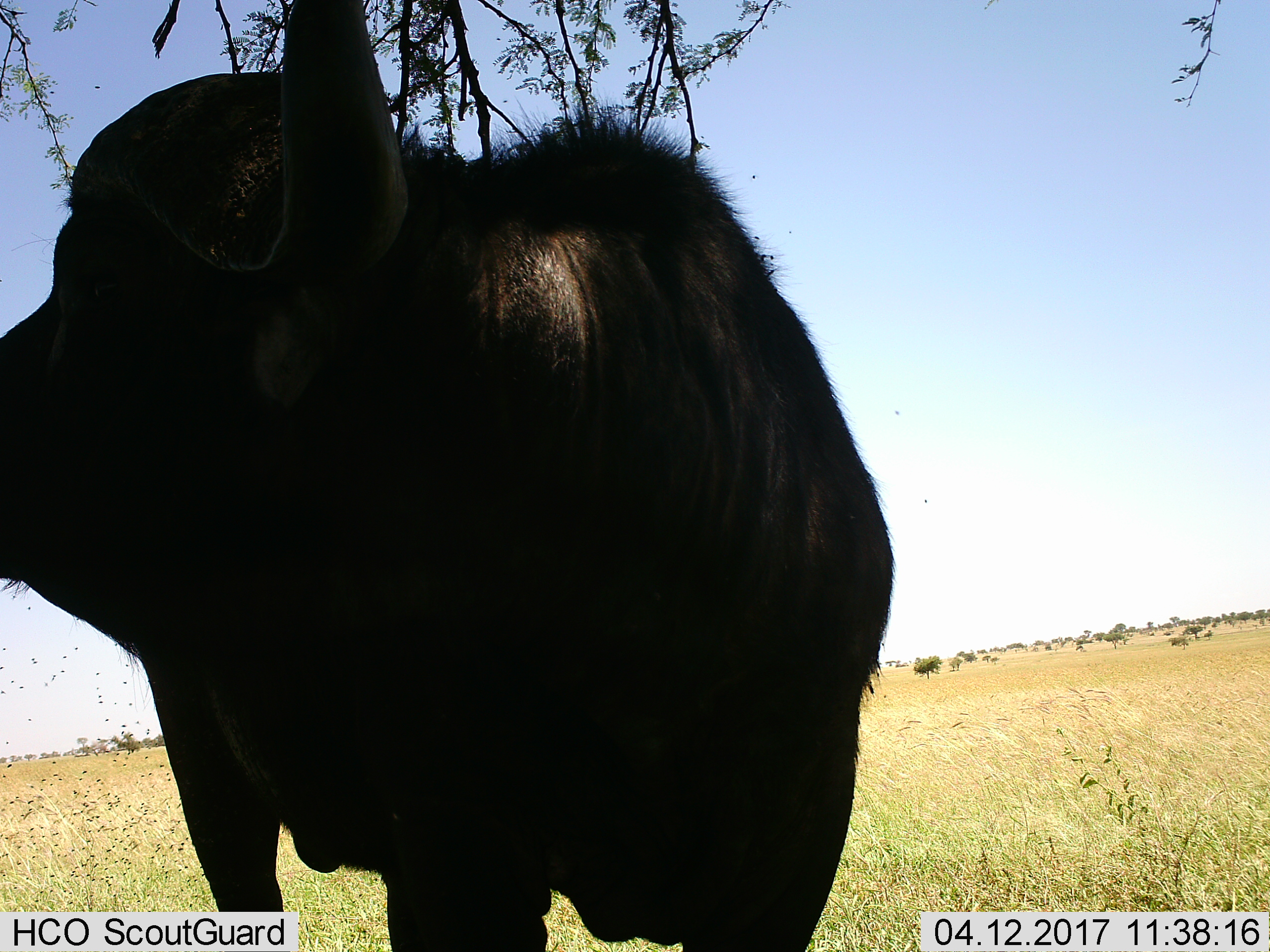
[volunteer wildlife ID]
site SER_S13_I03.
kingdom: Animalia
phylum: Chordata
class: Mammalia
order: Artiodactyla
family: Bovidae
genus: Connochaetes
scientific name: Connochaetes taurinus taurinus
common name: blue wildebeest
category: wildebeestblue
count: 1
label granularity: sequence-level